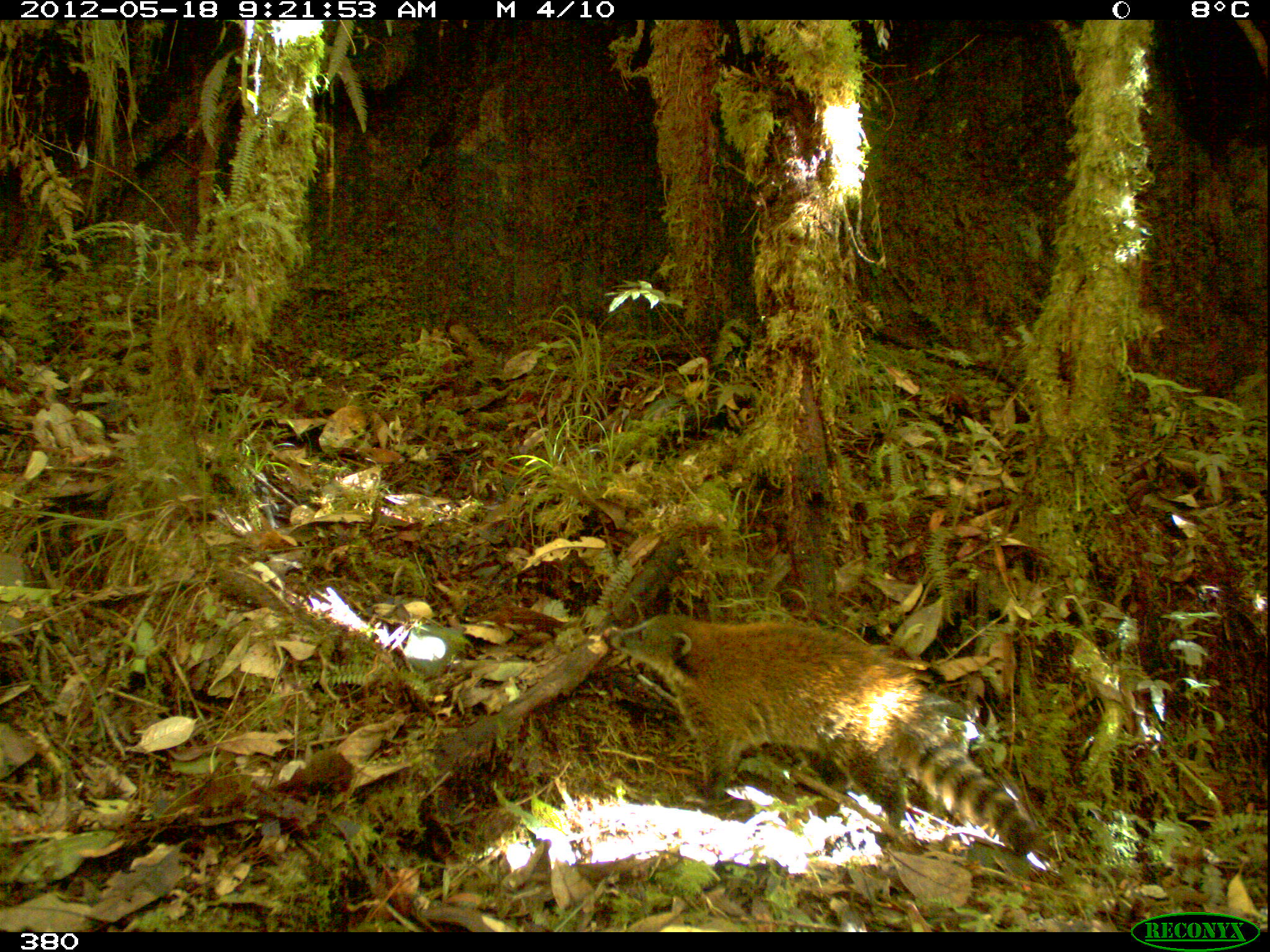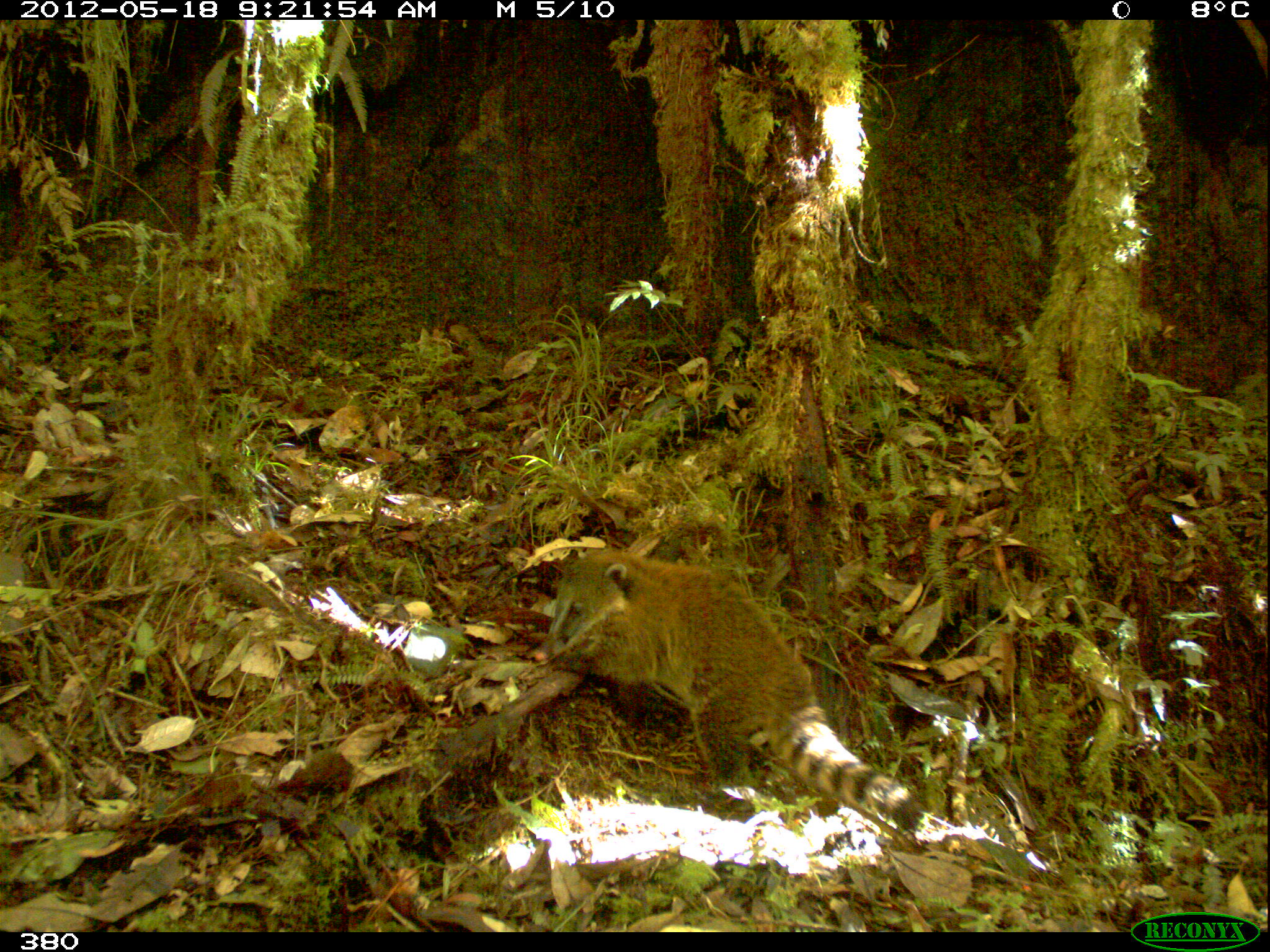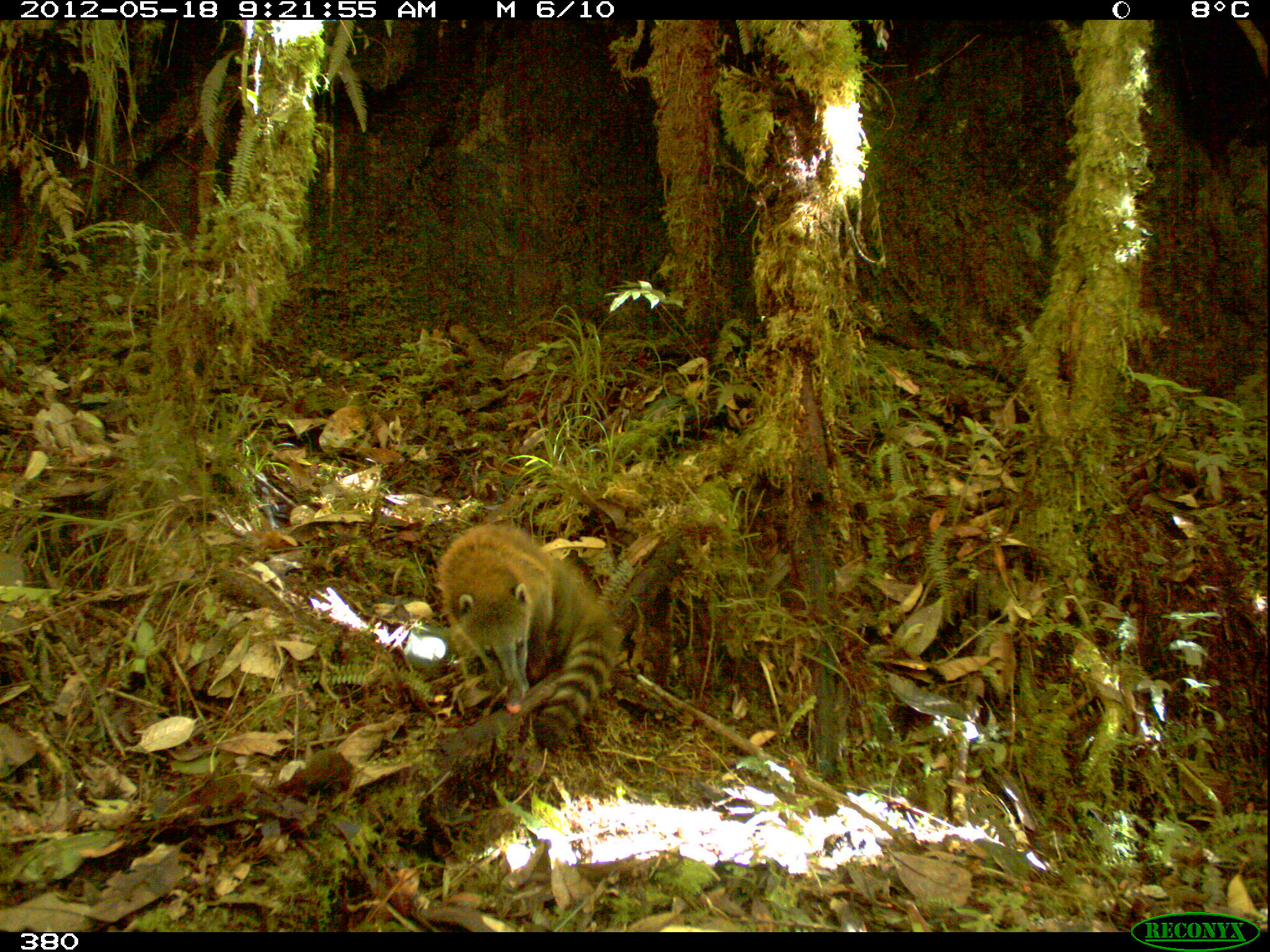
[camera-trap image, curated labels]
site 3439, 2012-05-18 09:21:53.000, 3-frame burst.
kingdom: Animalia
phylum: Chordata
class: Mammalia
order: Carnivora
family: Procyonidae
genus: Nasua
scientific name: Nasua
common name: coatis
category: unknown coati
Unknown coati (coatis) (Nasua).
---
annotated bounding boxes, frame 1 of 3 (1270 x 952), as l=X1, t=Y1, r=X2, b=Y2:
unknown coati: l=608, t=614, r=1040, b=855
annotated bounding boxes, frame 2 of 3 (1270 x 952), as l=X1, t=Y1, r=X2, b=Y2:
unknown coati: l=543, t=547, r=924, b=835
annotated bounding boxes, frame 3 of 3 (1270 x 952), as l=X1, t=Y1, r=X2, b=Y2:
unknown coati: l=436, t=520, r=625, b=754